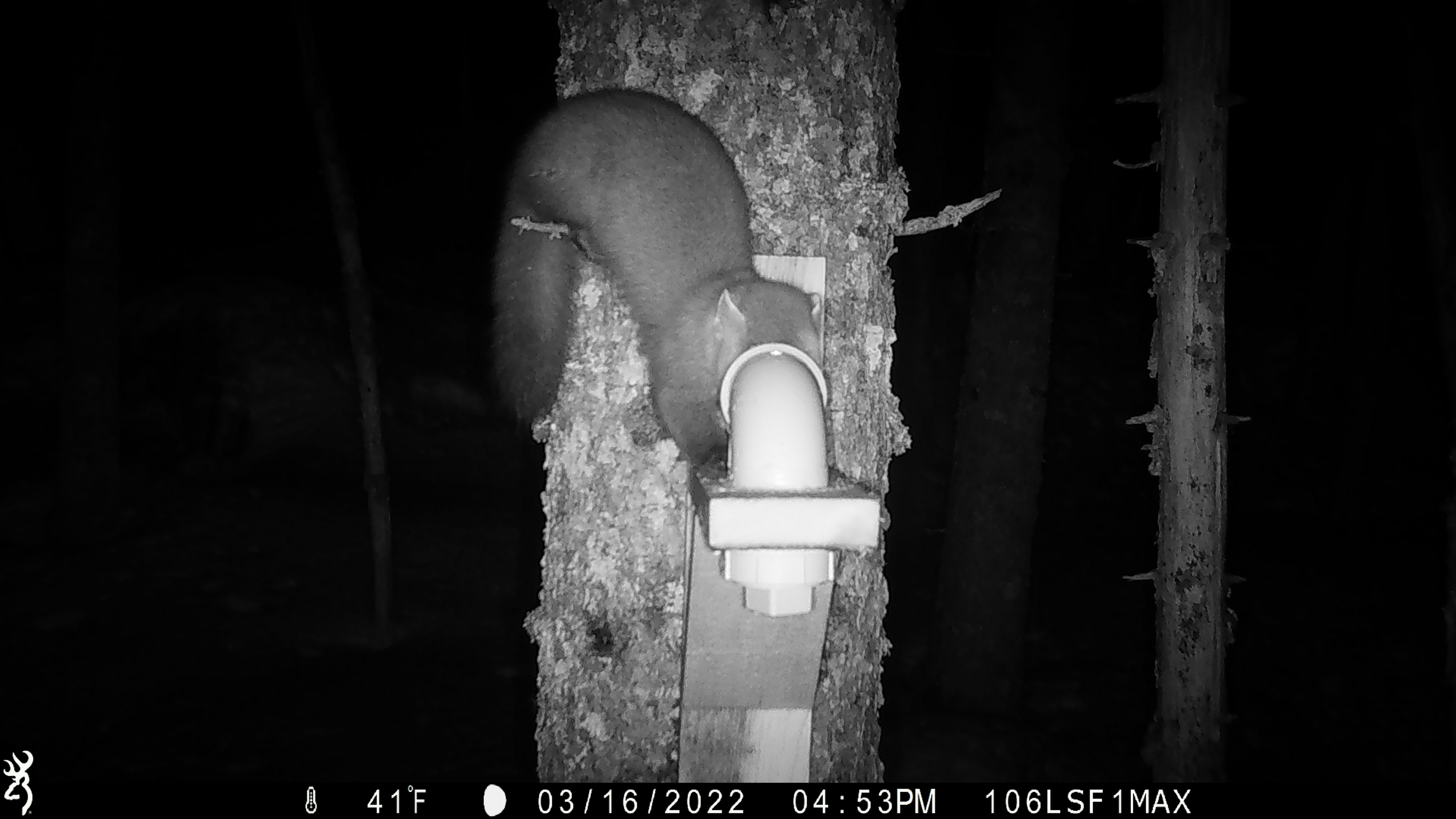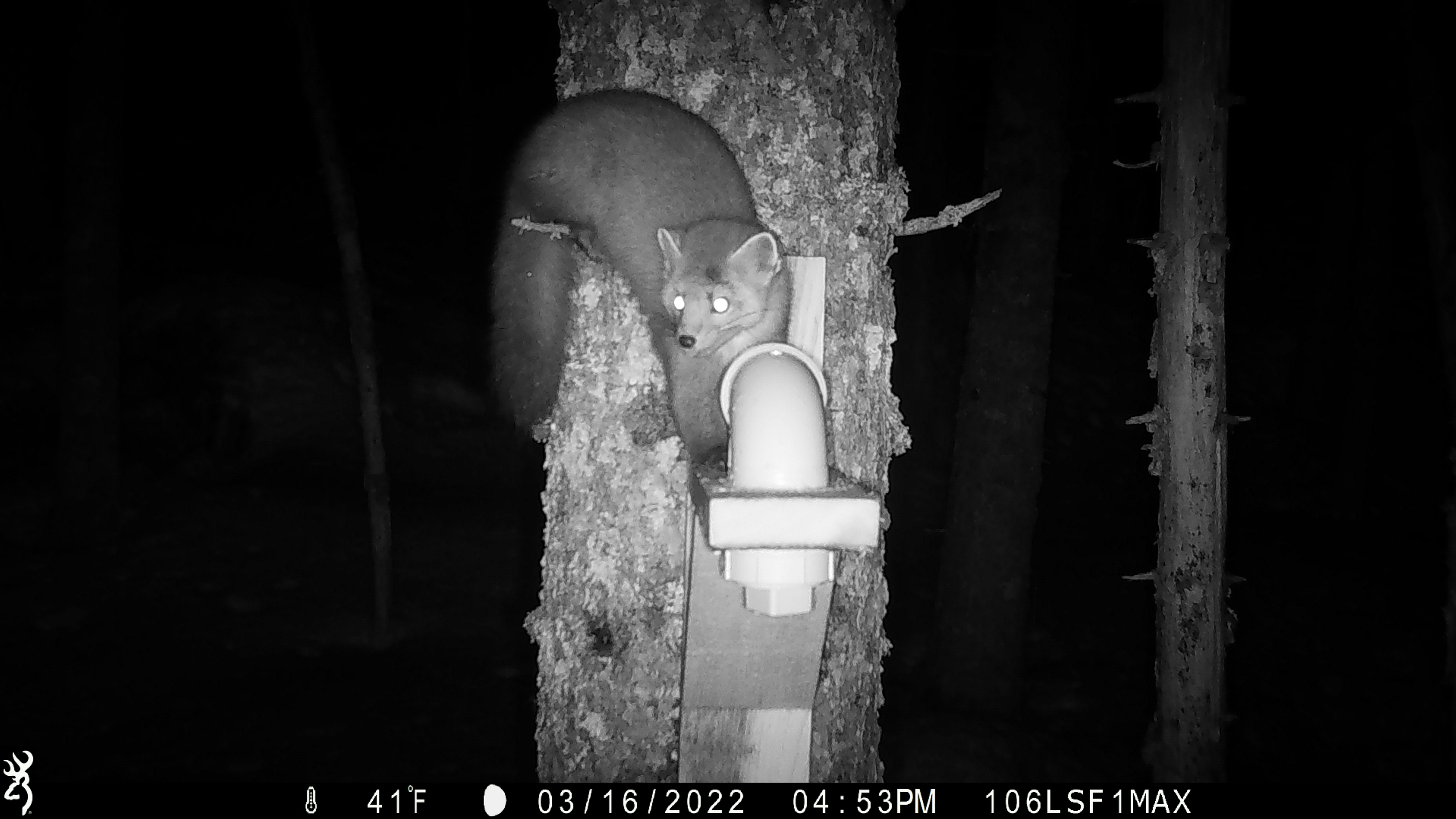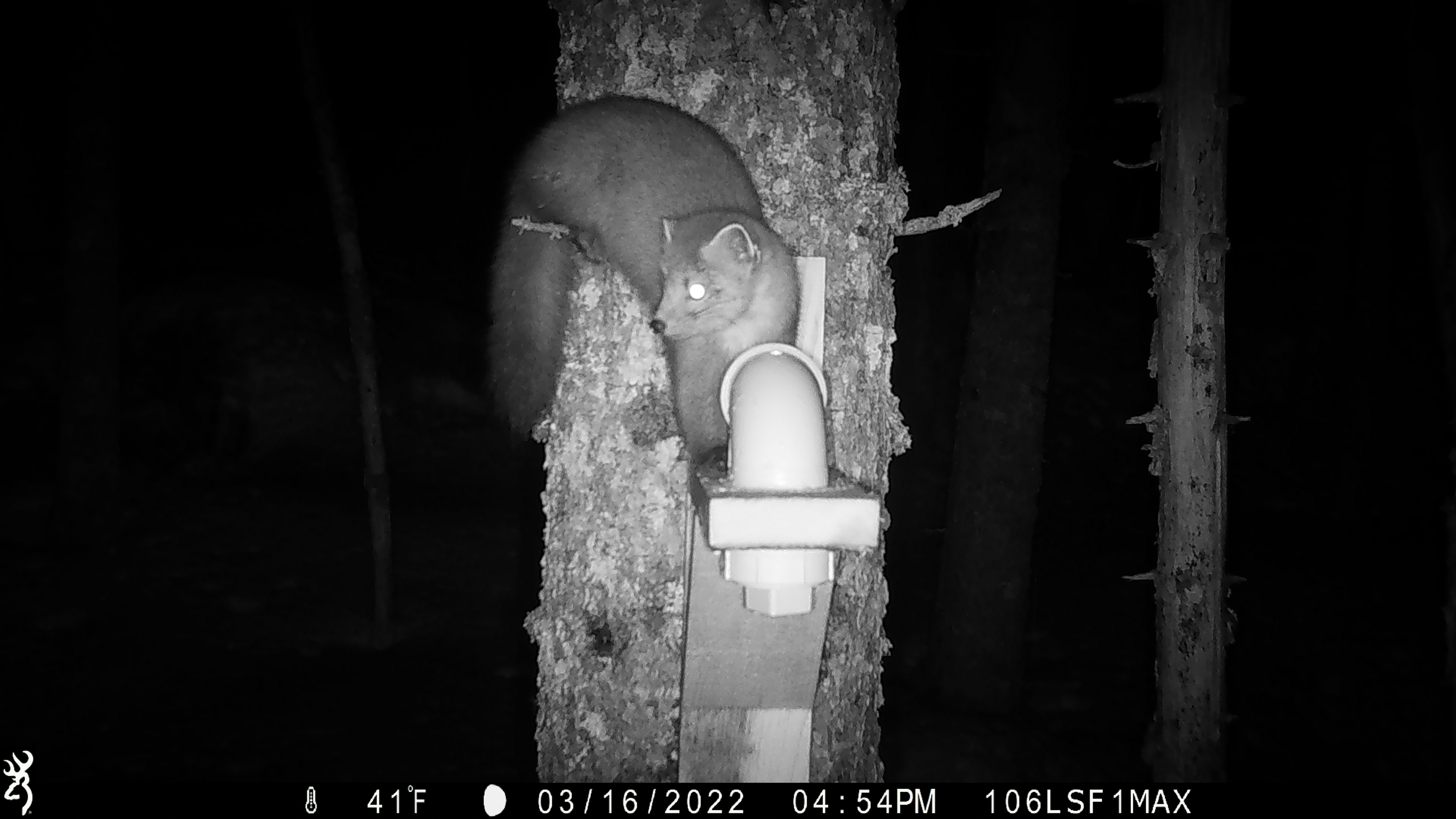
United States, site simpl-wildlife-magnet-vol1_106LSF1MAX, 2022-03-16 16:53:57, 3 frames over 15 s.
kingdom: Animalia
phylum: Chordata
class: Mammalia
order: Carnivora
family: Mustelidae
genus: Martes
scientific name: Martes americana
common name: american marten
American marten (Martes americana).